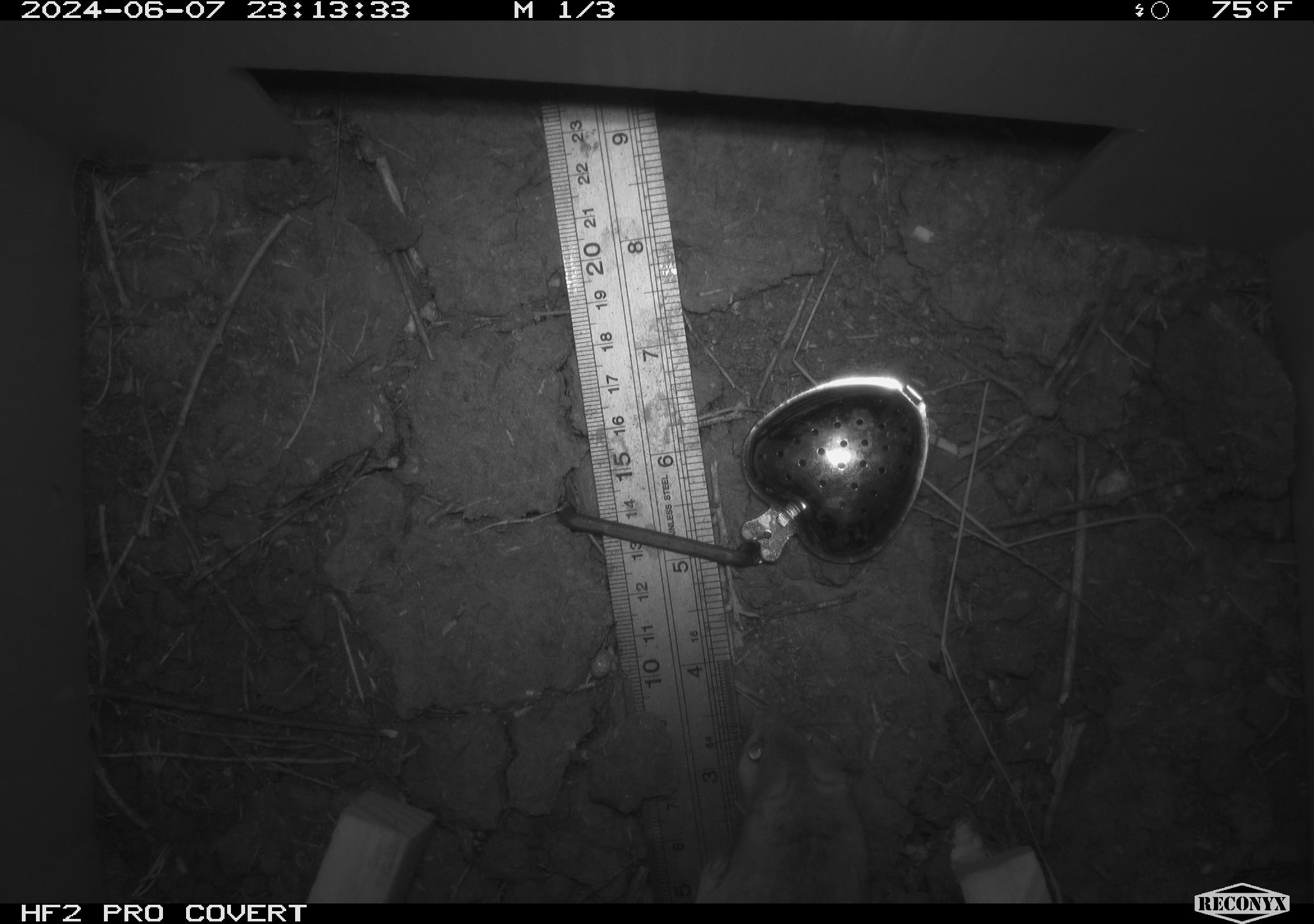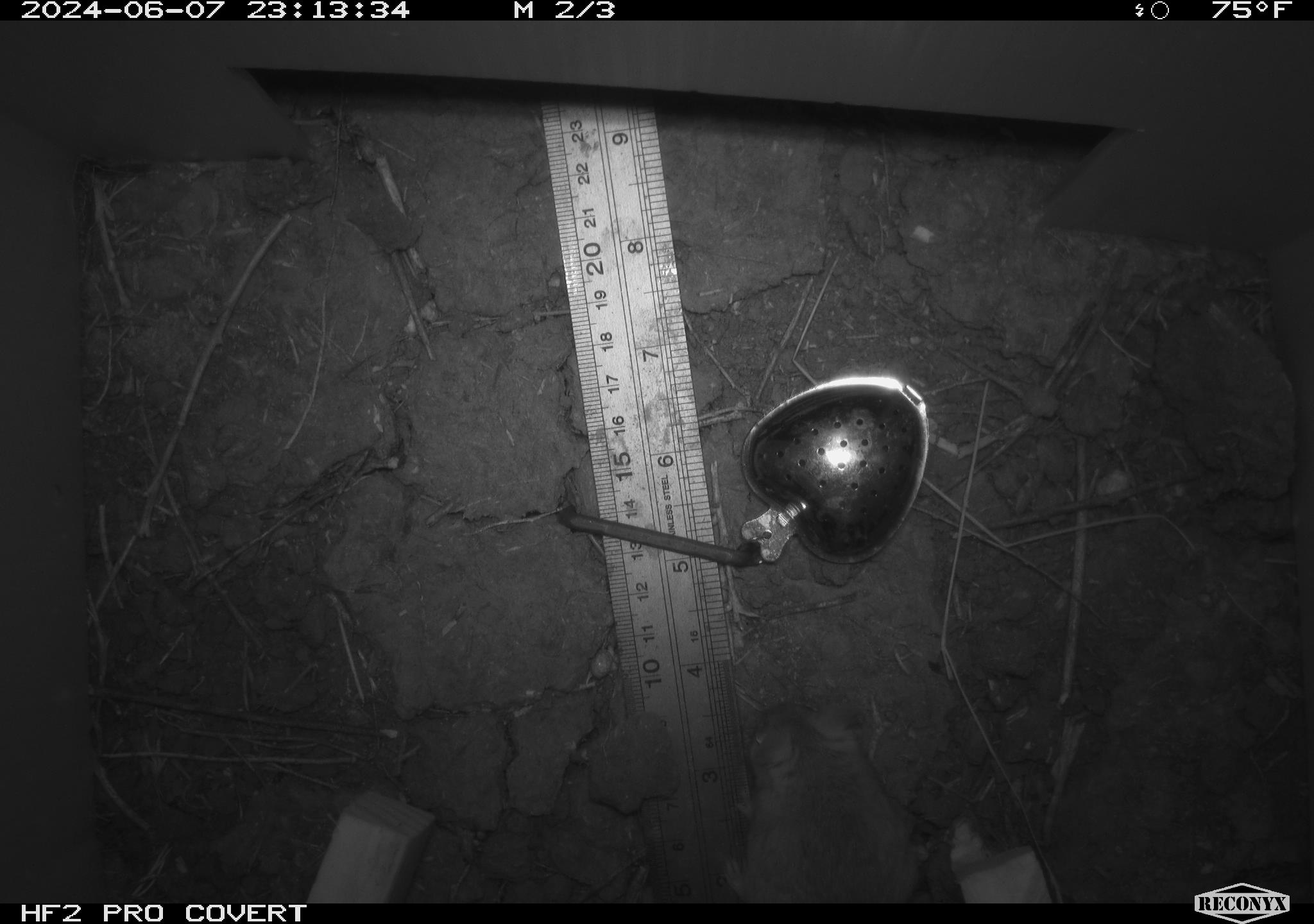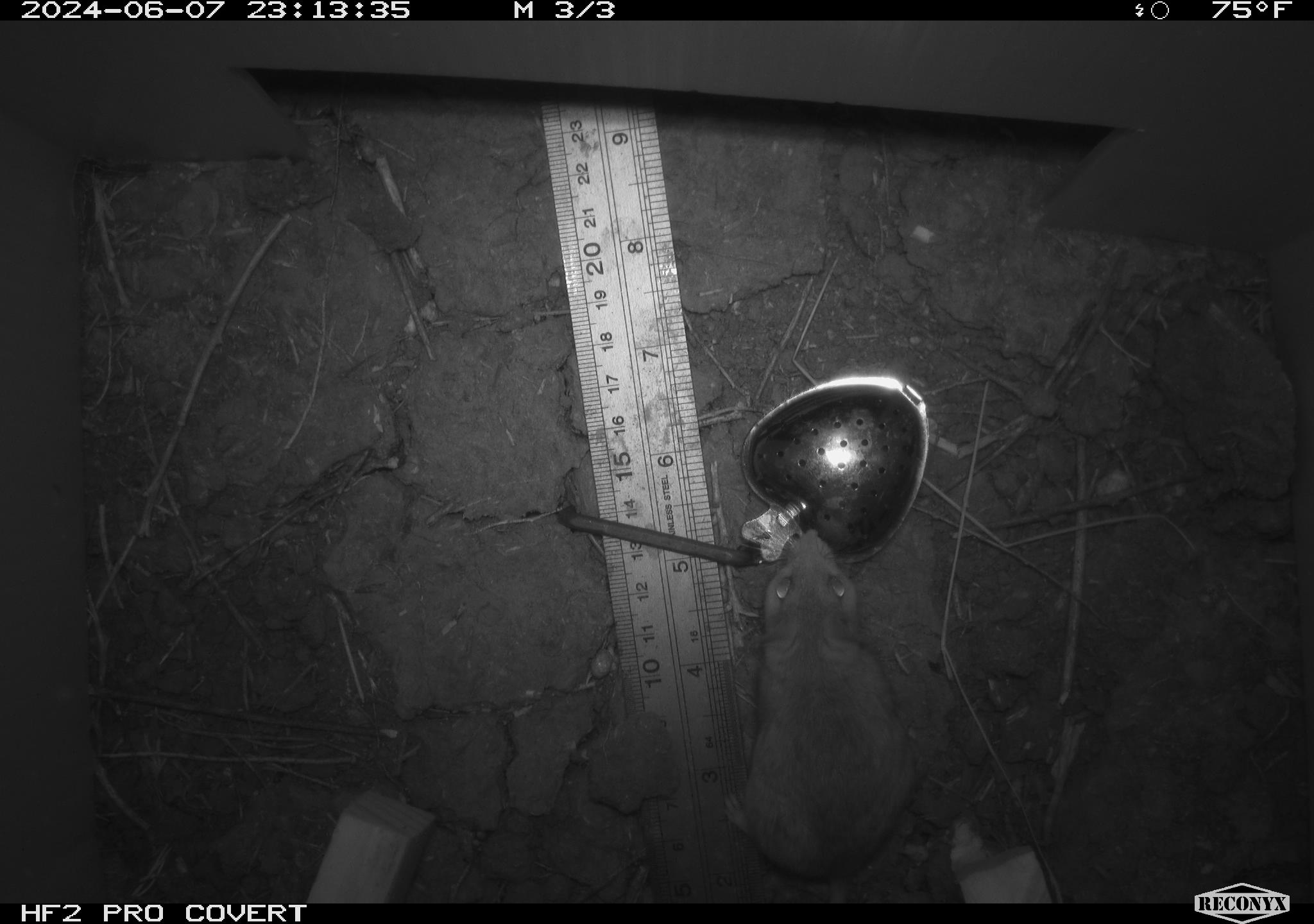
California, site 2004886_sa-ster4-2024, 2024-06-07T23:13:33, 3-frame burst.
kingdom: Animalia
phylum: Chordata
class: Mammalia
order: Rodentia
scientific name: Rodentia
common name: mouse species